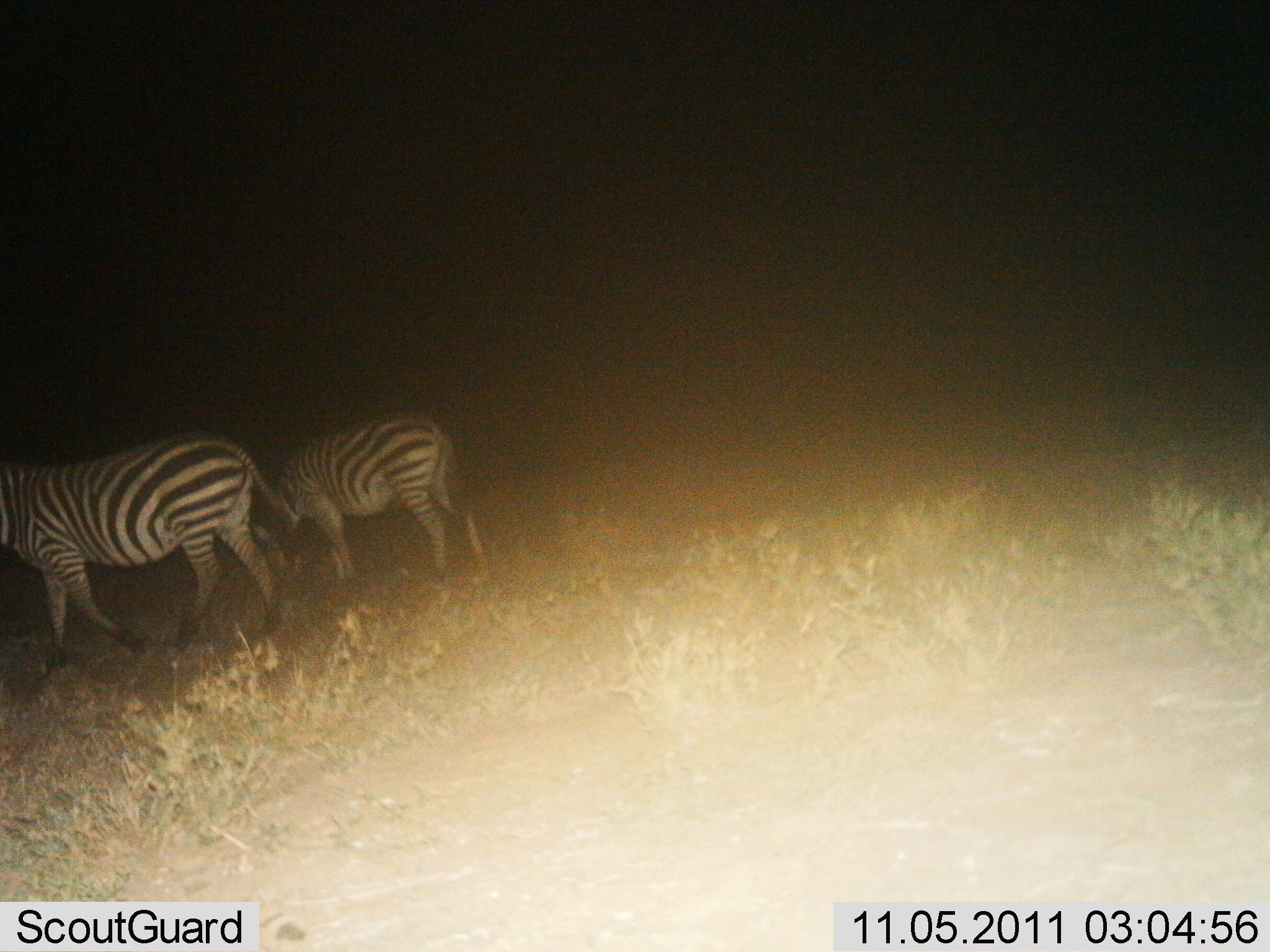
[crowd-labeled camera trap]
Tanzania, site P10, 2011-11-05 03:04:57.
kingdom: Animalia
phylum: Chordata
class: Mammalia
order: Perissodactyla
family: Equidae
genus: Equus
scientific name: Equus quagga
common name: plains zebra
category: zebra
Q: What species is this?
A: Zebra (plains zebra) (Equus quagga).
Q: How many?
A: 2.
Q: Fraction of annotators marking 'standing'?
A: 57%.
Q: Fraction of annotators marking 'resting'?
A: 0%.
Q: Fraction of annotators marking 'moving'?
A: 36%.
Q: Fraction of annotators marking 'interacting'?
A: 0%.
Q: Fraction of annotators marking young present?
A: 7%.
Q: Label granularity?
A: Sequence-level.